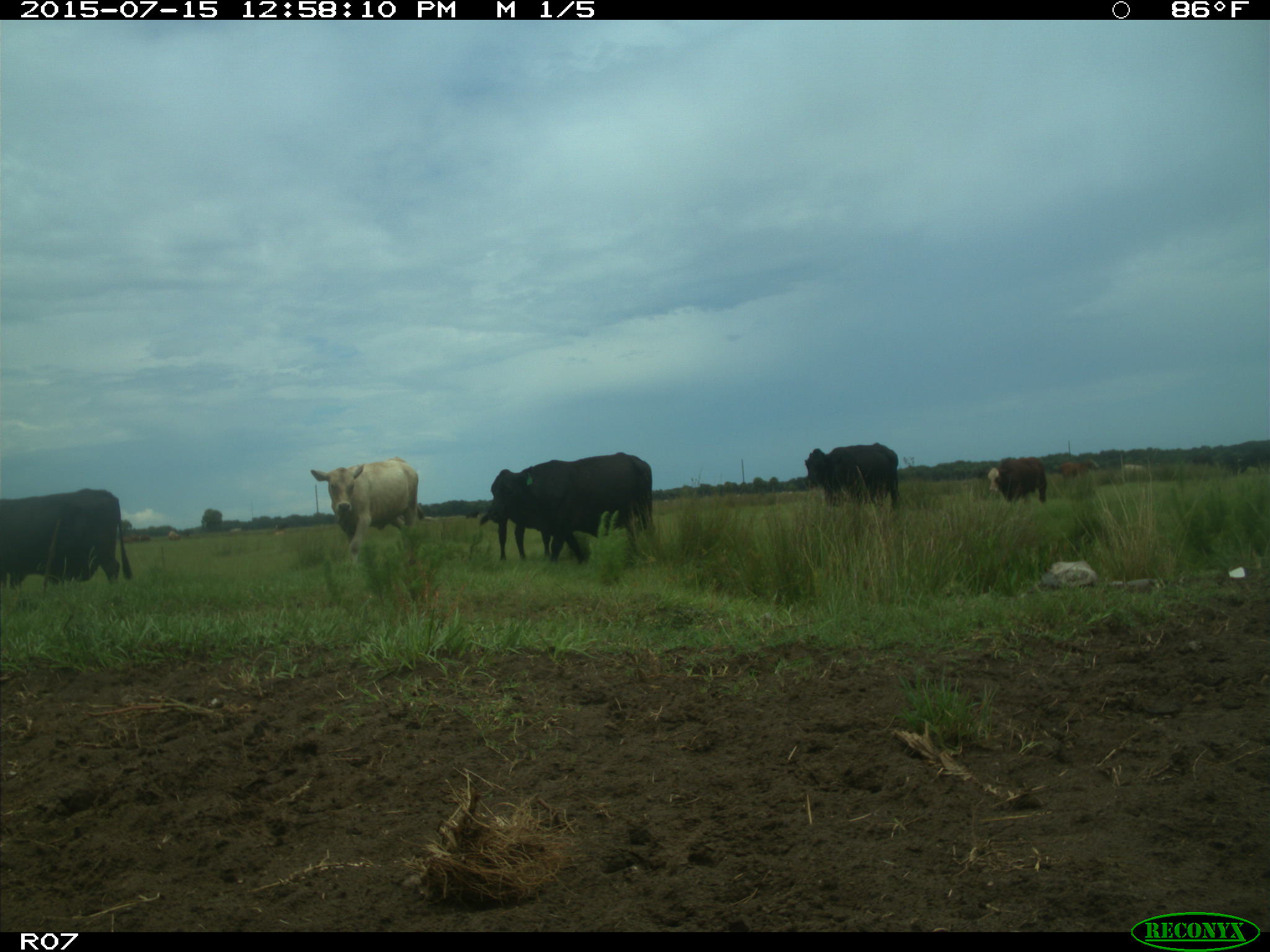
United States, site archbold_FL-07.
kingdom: Animalia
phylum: Chordata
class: Mammalia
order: Artiodactyla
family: Bovidae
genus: Bos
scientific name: Bos taurus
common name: domestic cow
Bos taurus (domestic cow).